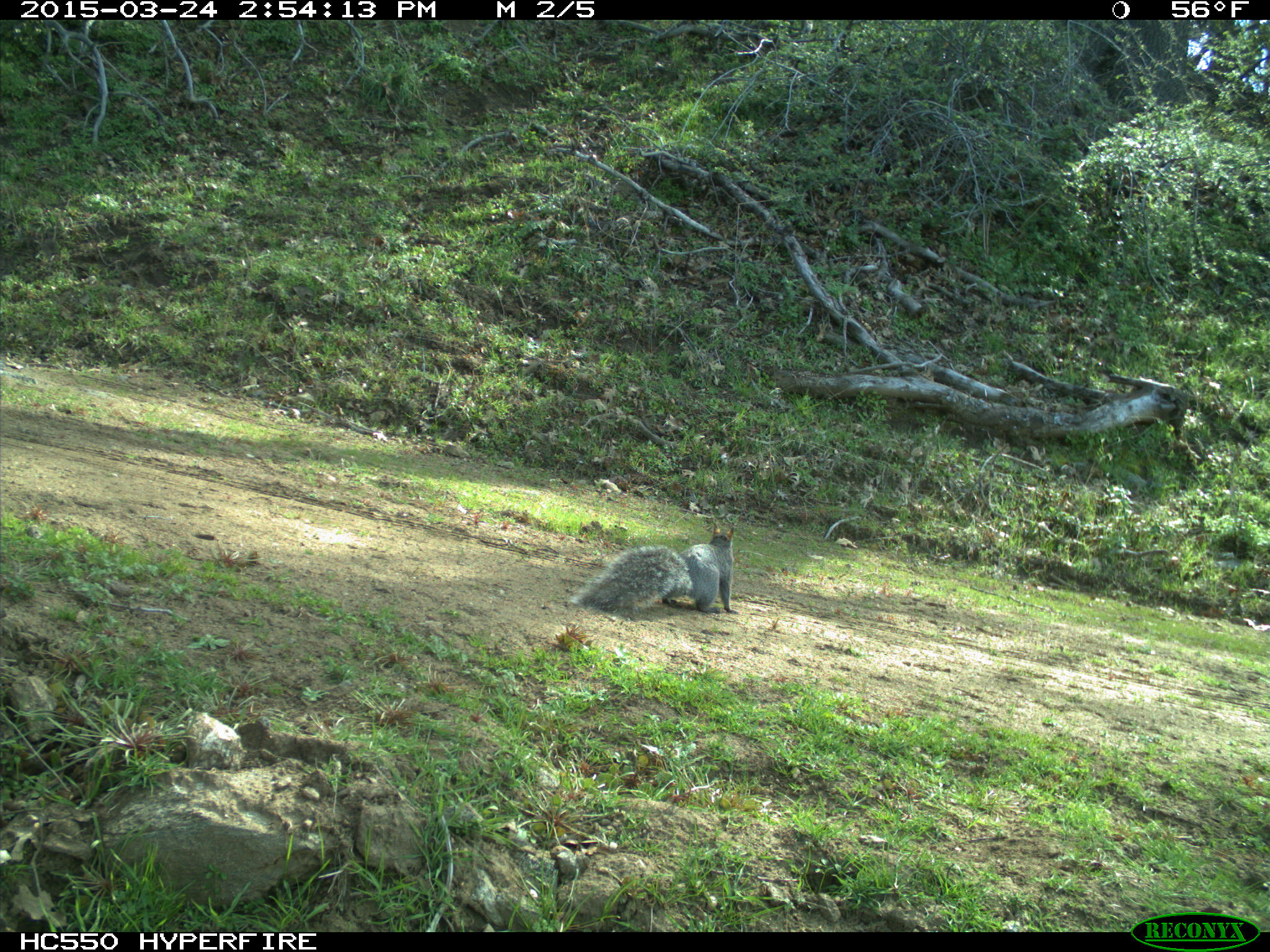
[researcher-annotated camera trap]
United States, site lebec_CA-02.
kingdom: Animalia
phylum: Chordata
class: Mammalia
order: Rodentia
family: Sciuridae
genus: Sciurus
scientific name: Sciurus carolinensis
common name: eastern gray squirrel